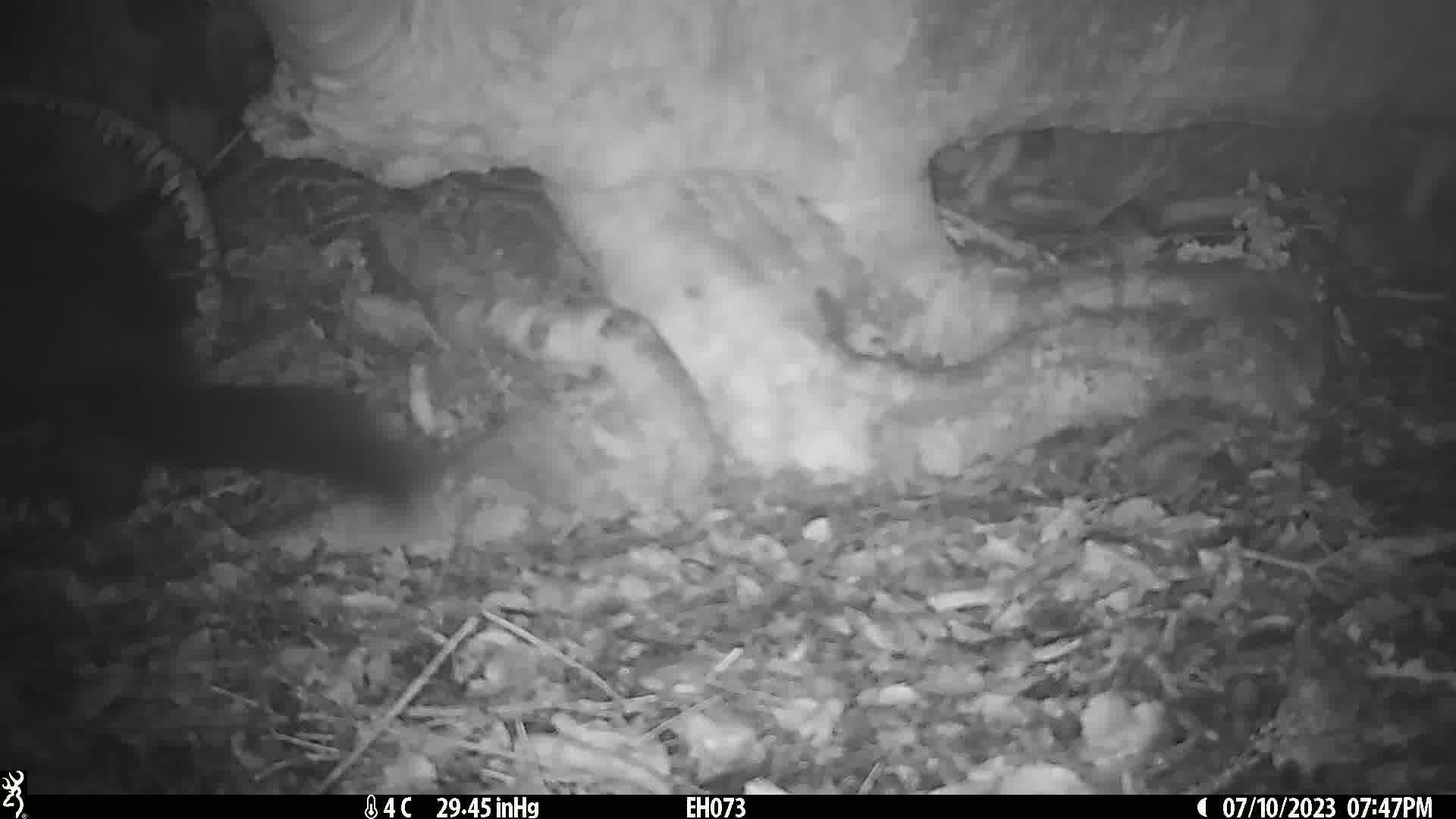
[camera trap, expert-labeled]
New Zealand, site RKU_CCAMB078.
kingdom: Animalia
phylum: Chordata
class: Mammalia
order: Diprotodontia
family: Phalangeridae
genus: Trichosurus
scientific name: Trichosurus vulpecula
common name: common brushtail possum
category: possum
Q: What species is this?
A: Possum (common brushtail possum) (Trichosurus vulpecula).